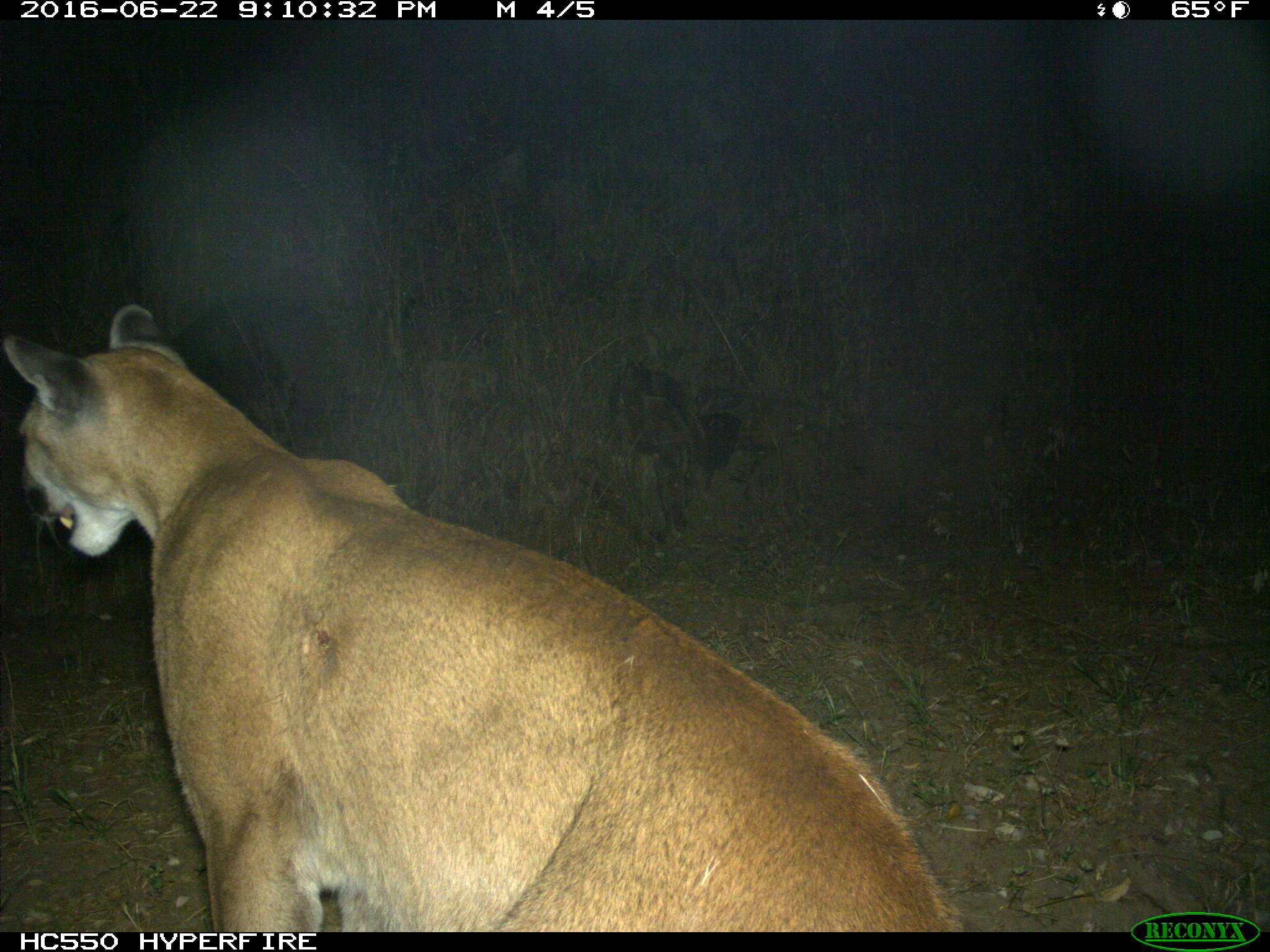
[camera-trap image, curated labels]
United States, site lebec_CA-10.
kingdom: Animalia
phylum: Chordata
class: Mammalia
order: Carnivora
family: Felidae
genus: Puma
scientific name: Puma concolor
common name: mountain lion